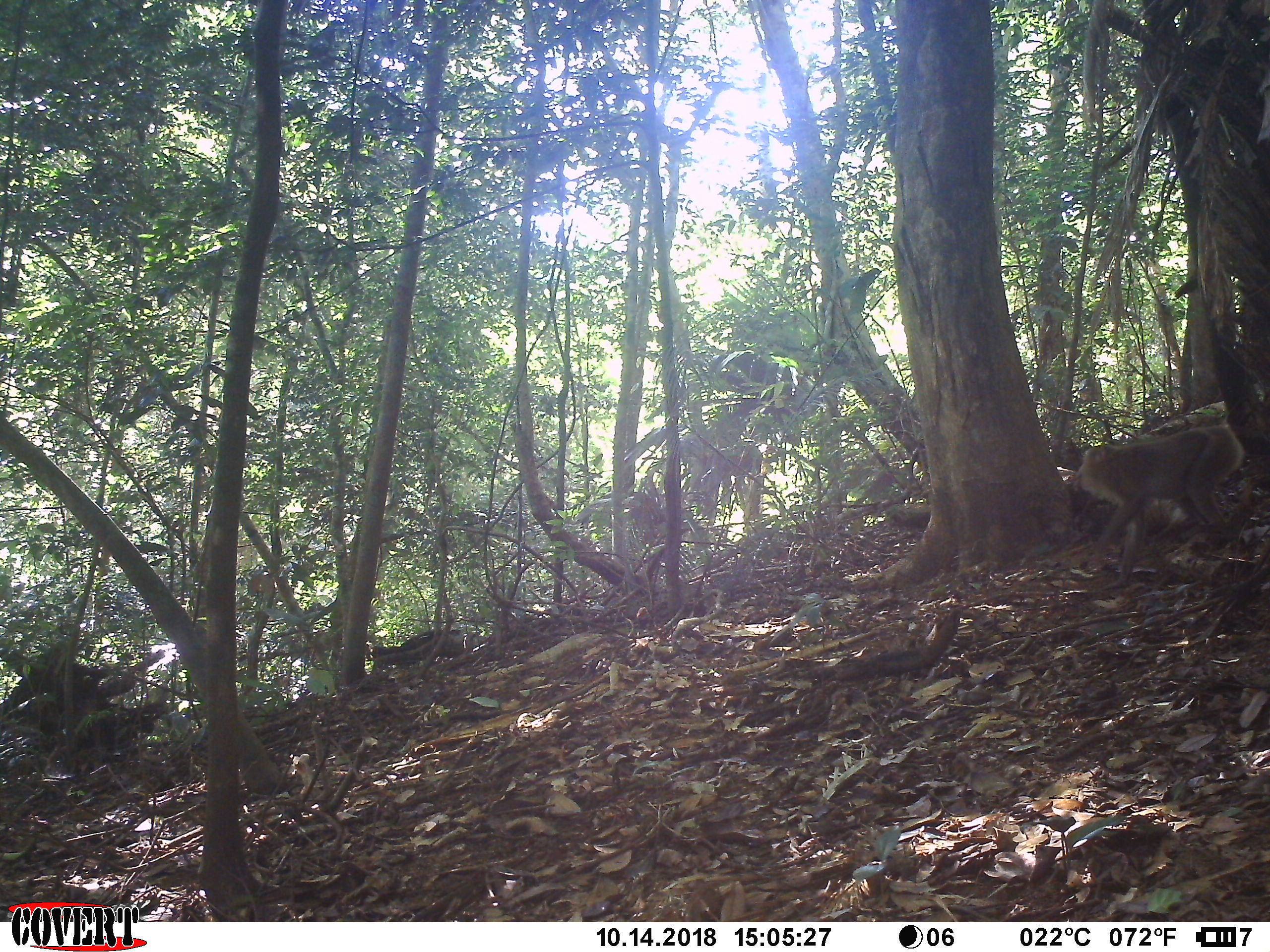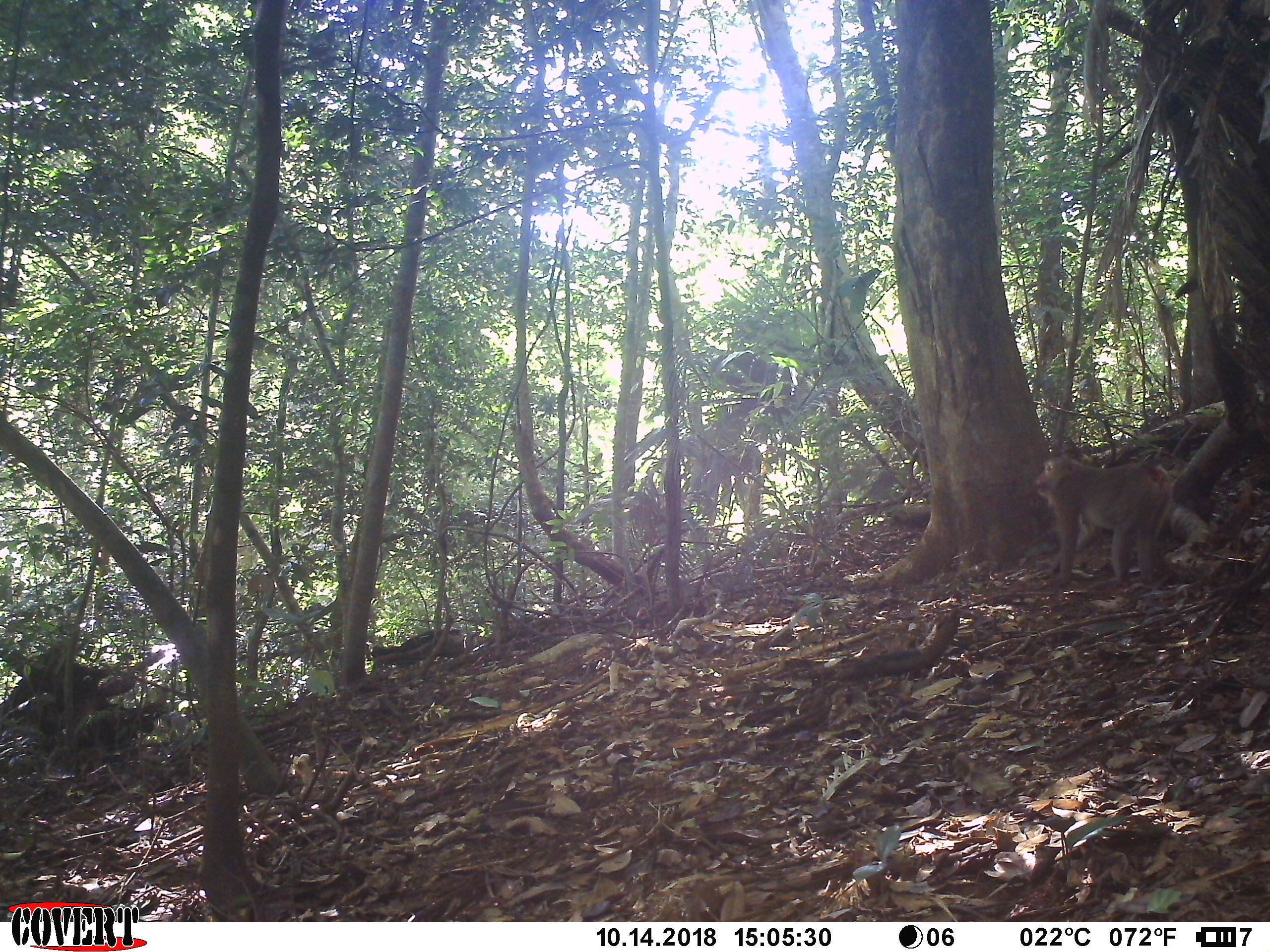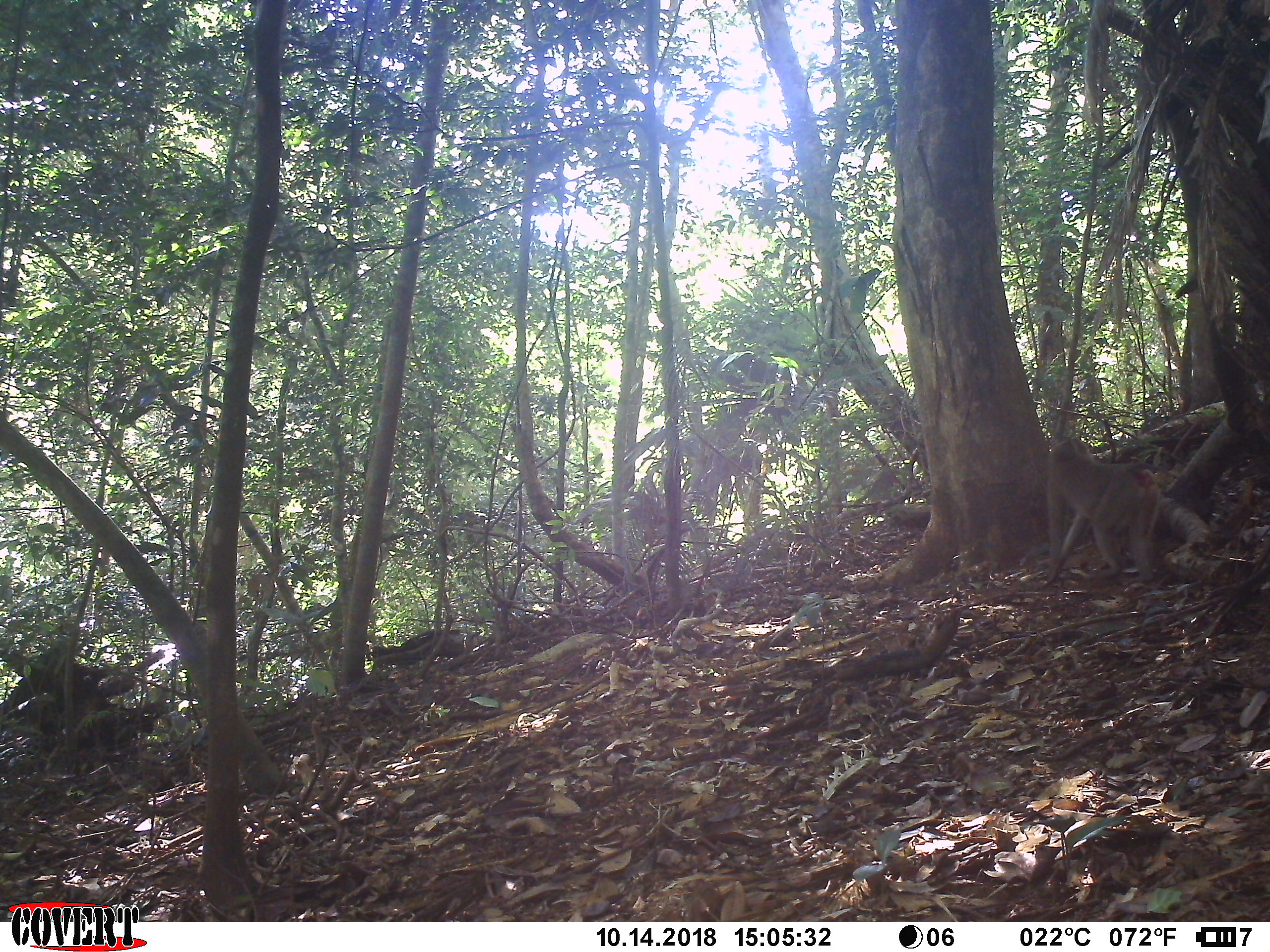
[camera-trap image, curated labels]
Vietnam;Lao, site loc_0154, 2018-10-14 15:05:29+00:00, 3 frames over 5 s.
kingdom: Animalia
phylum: Chordata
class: Mammalia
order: Primates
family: Cercopithecidae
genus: Macaca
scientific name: Macaca nemestrina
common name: pig-tailed macaque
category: pig tailed macaque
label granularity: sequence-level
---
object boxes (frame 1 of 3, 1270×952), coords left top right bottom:
pig tailed macaque: 1071 424 1247 590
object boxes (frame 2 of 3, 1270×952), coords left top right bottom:
pig tailed macaque: 1035 455 1171 589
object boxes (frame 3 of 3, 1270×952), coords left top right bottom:
pig tailed macaque: 1042 437 1160 586